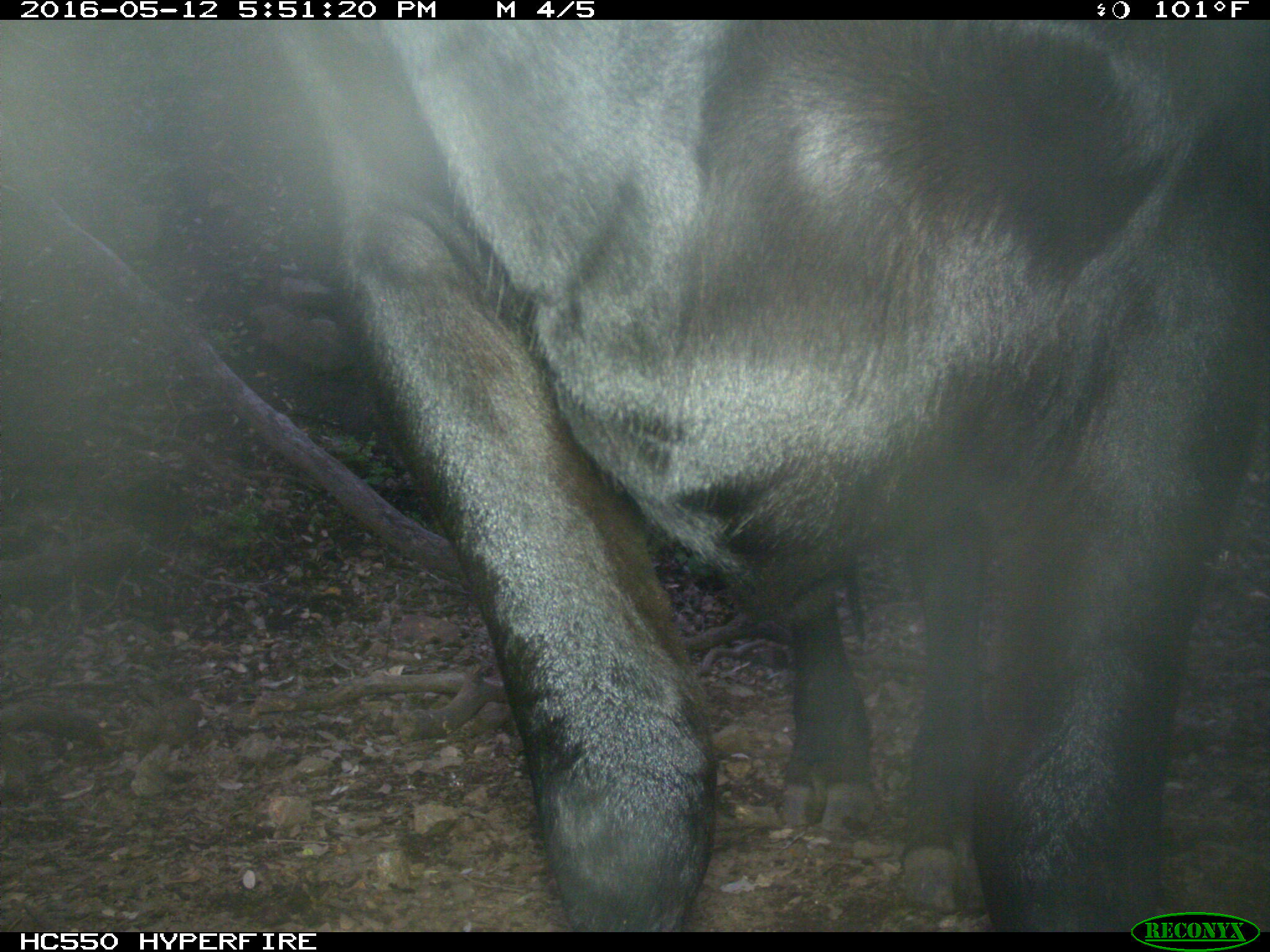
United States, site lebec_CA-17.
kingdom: Animalia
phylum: Chordata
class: Mammalia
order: Artiodactyla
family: Bovidae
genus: Bos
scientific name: Bos taurus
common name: domestic cow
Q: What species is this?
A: Bos taurus (domestic cow).